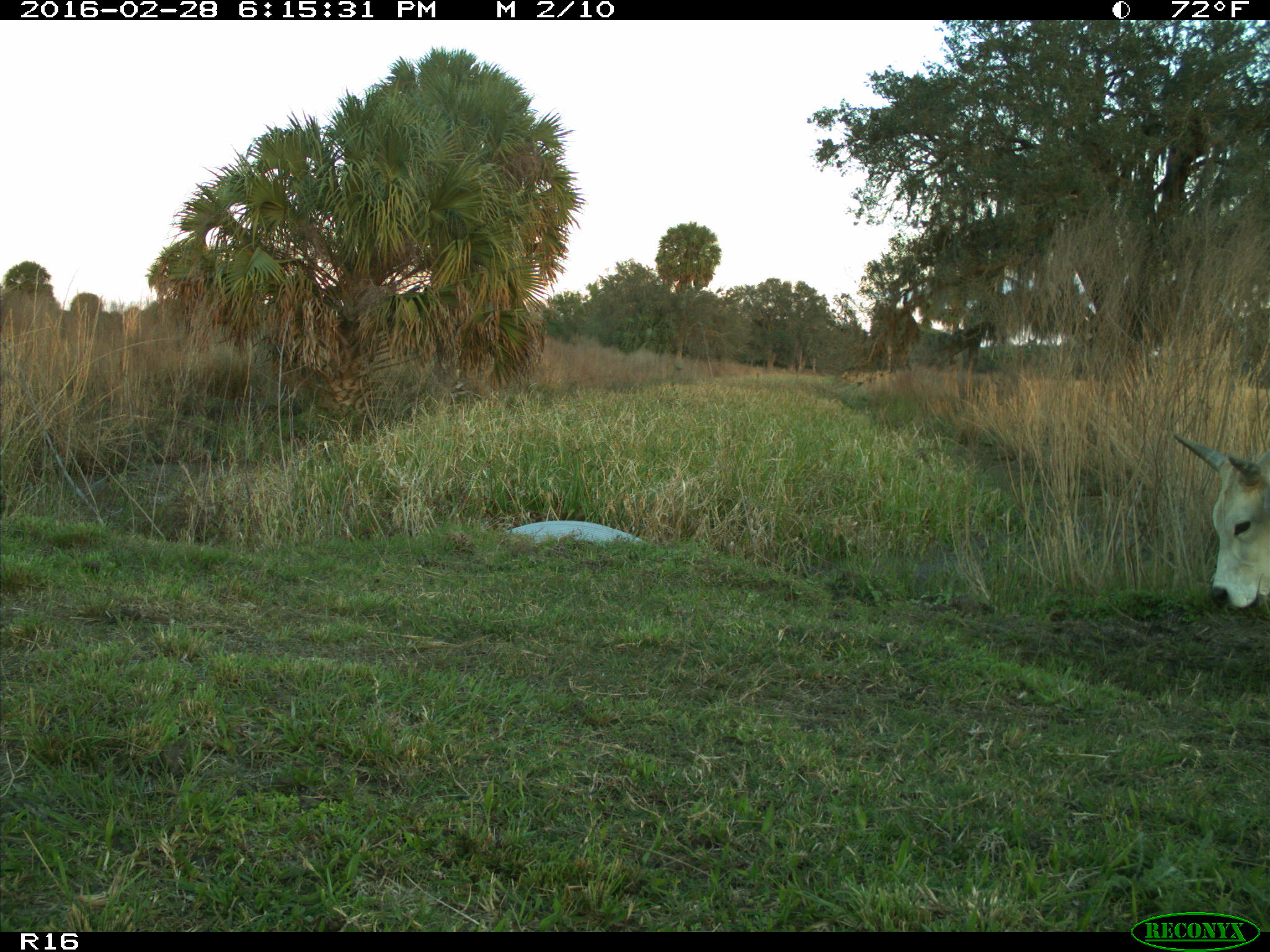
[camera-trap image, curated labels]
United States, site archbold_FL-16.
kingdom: Animalia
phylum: Chordata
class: Mammalia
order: Artiodactyla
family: Bovidae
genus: Bos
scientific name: Bos taurus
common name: domestic cow